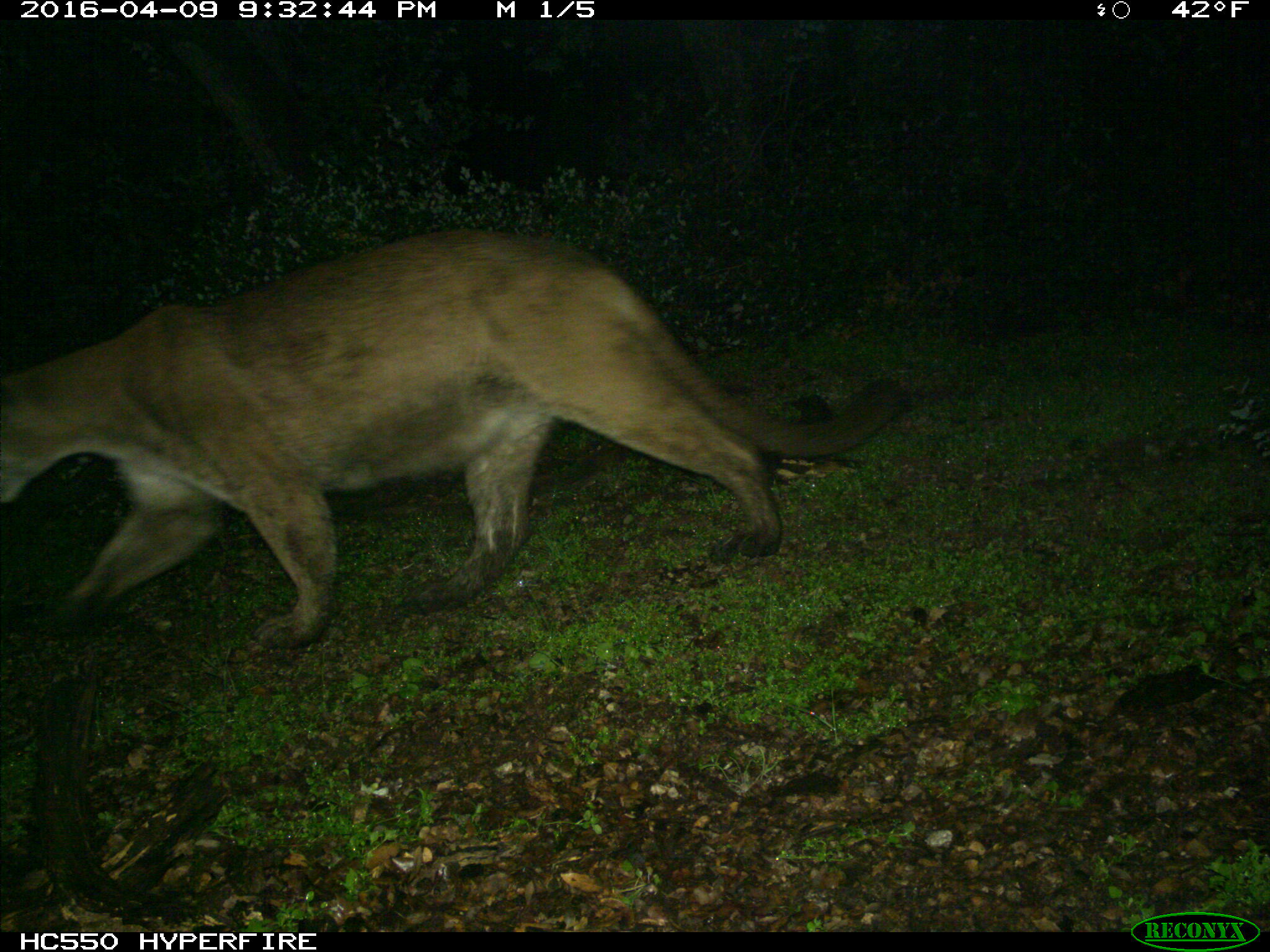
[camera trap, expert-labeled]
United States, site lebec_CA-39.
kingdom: Animalia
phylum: Chordata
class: Mammalia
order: Carnivora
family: Felidae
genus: Puma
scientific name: Puma concolor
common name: mountain lion